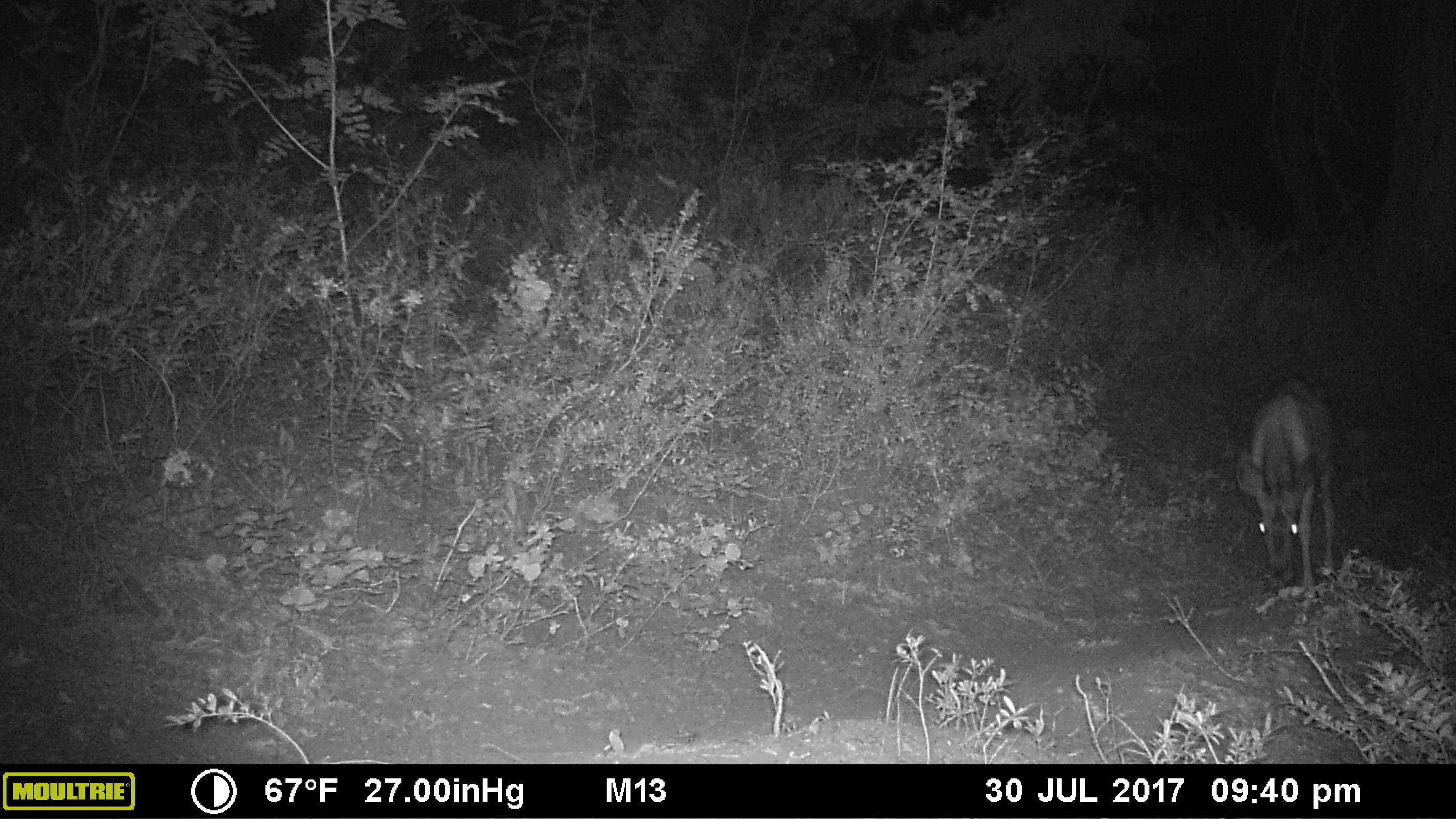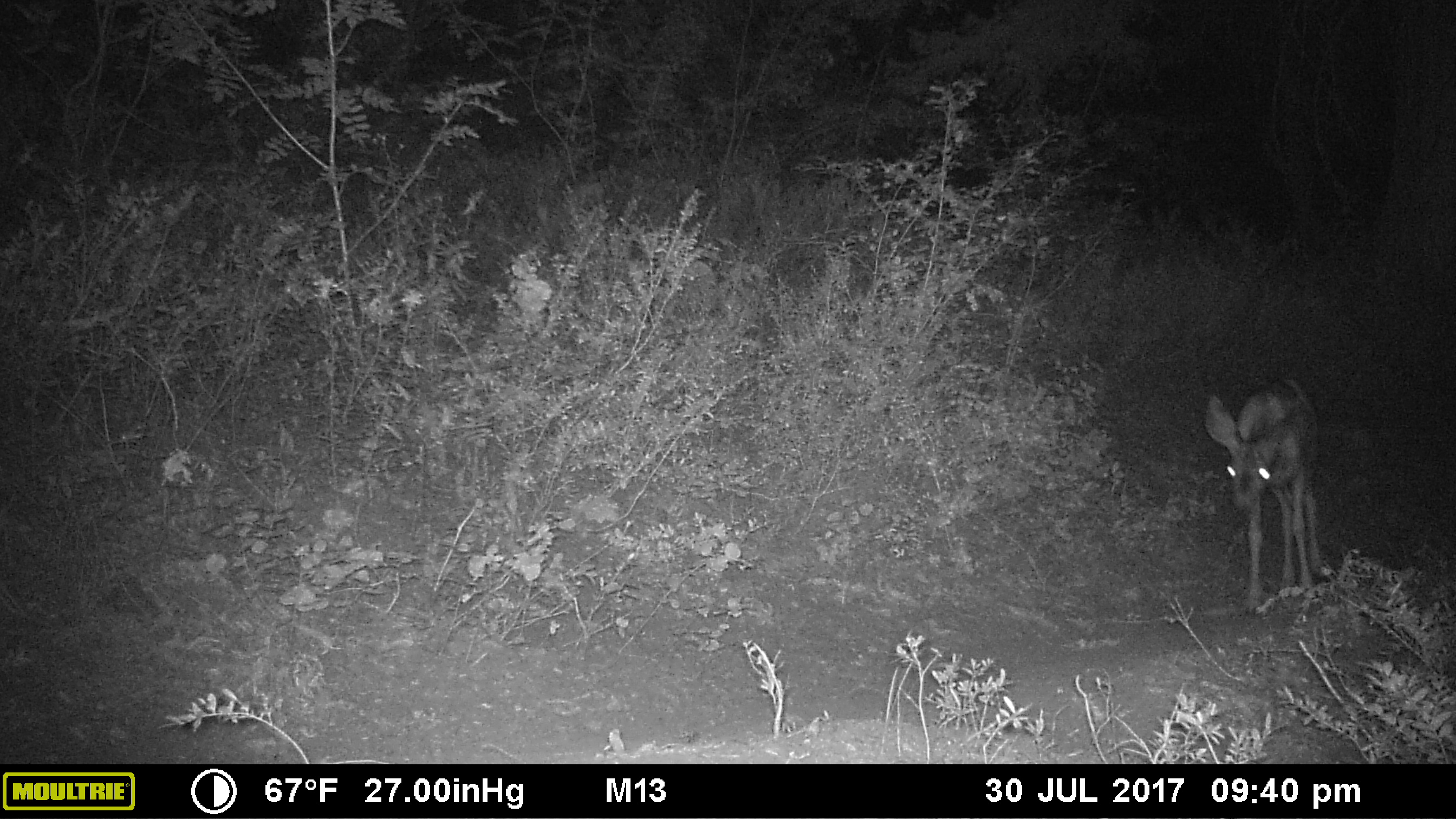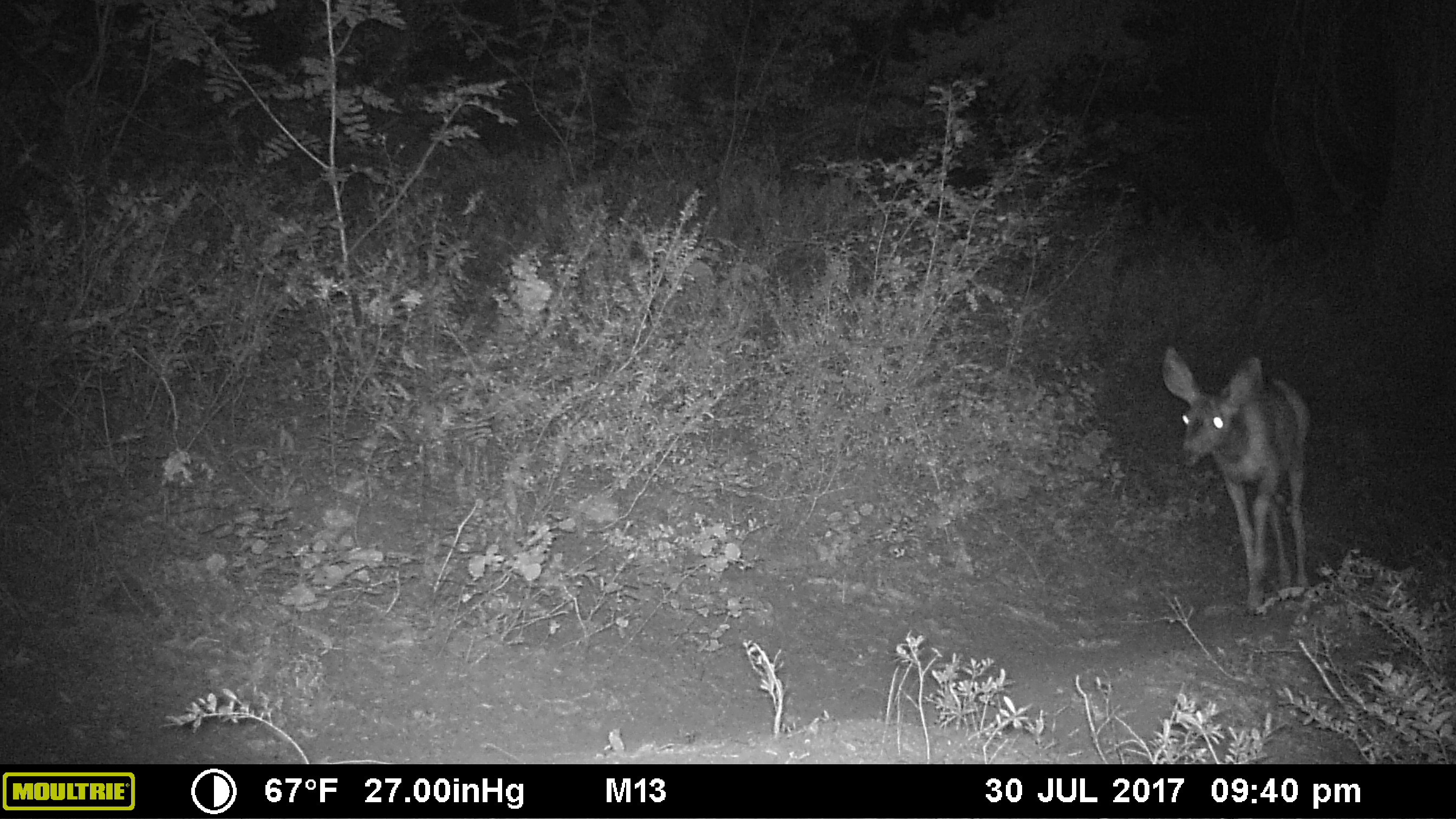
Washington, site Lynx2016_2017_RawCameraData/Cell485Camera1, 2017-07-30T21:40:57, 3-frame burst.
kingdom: Animalia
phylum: Chordata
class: Mammalia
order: Artiodactyla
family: Cervidae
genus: Odocoileus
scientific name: Odocoileus hemionus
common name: mule deer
Odocoileus hemionus (mule deer). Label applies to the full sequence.